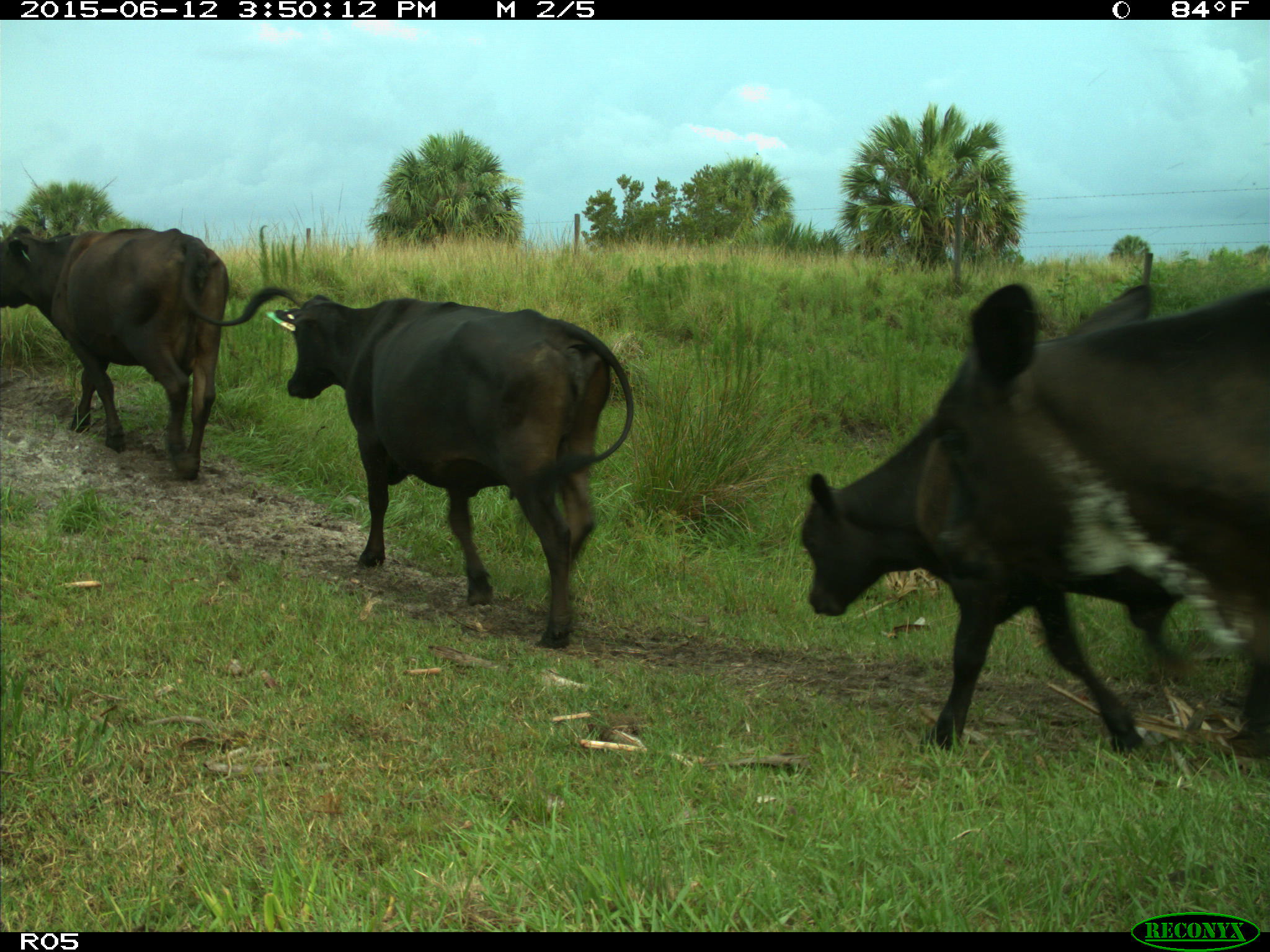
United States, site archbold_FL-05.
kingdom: Animalia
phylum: Chordata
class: Mammalia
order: Artiodactyla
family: Bovidae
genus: Bos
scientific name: Bos taurus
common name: domestic cow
Bos taurus (domestic cow).